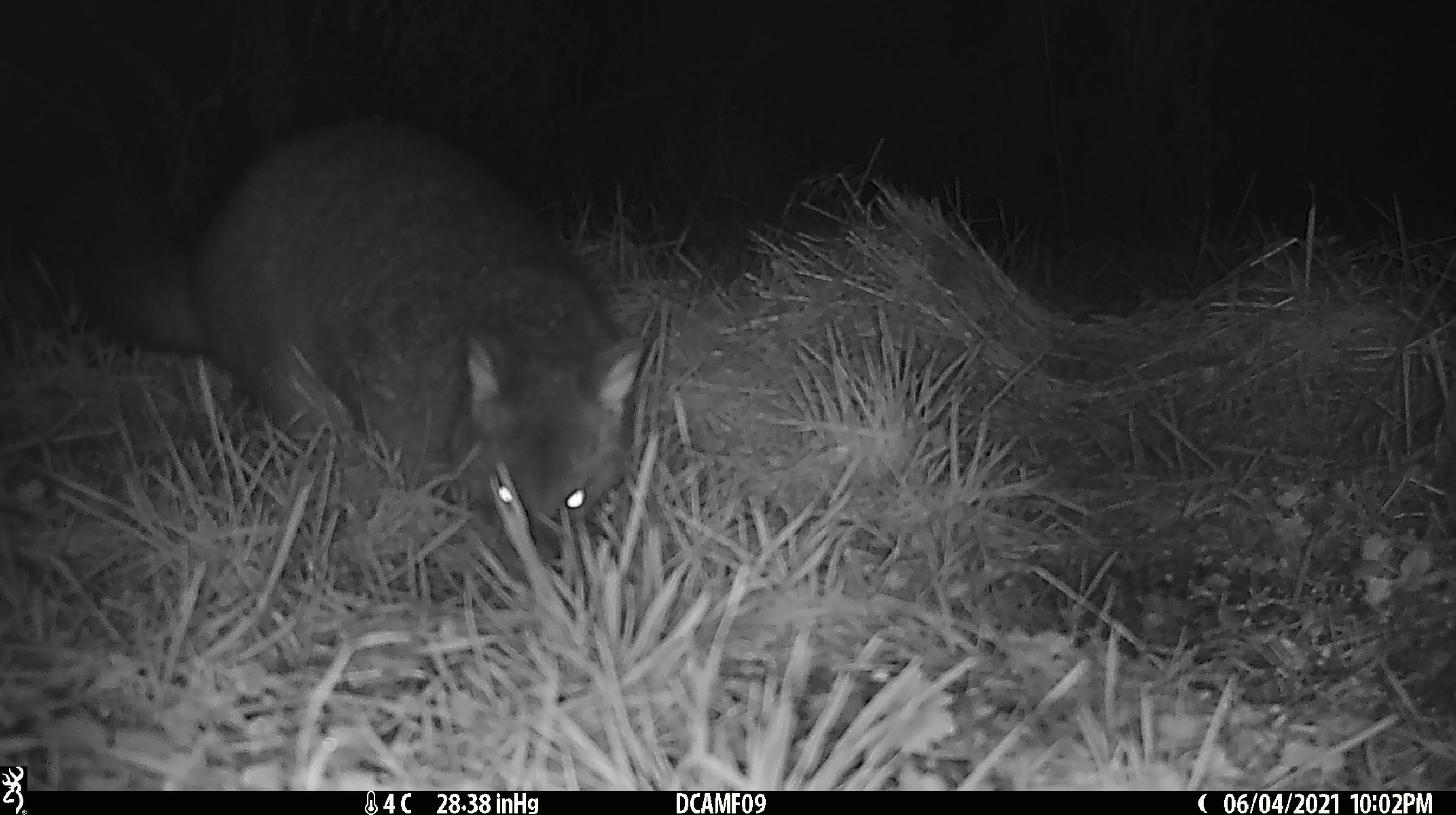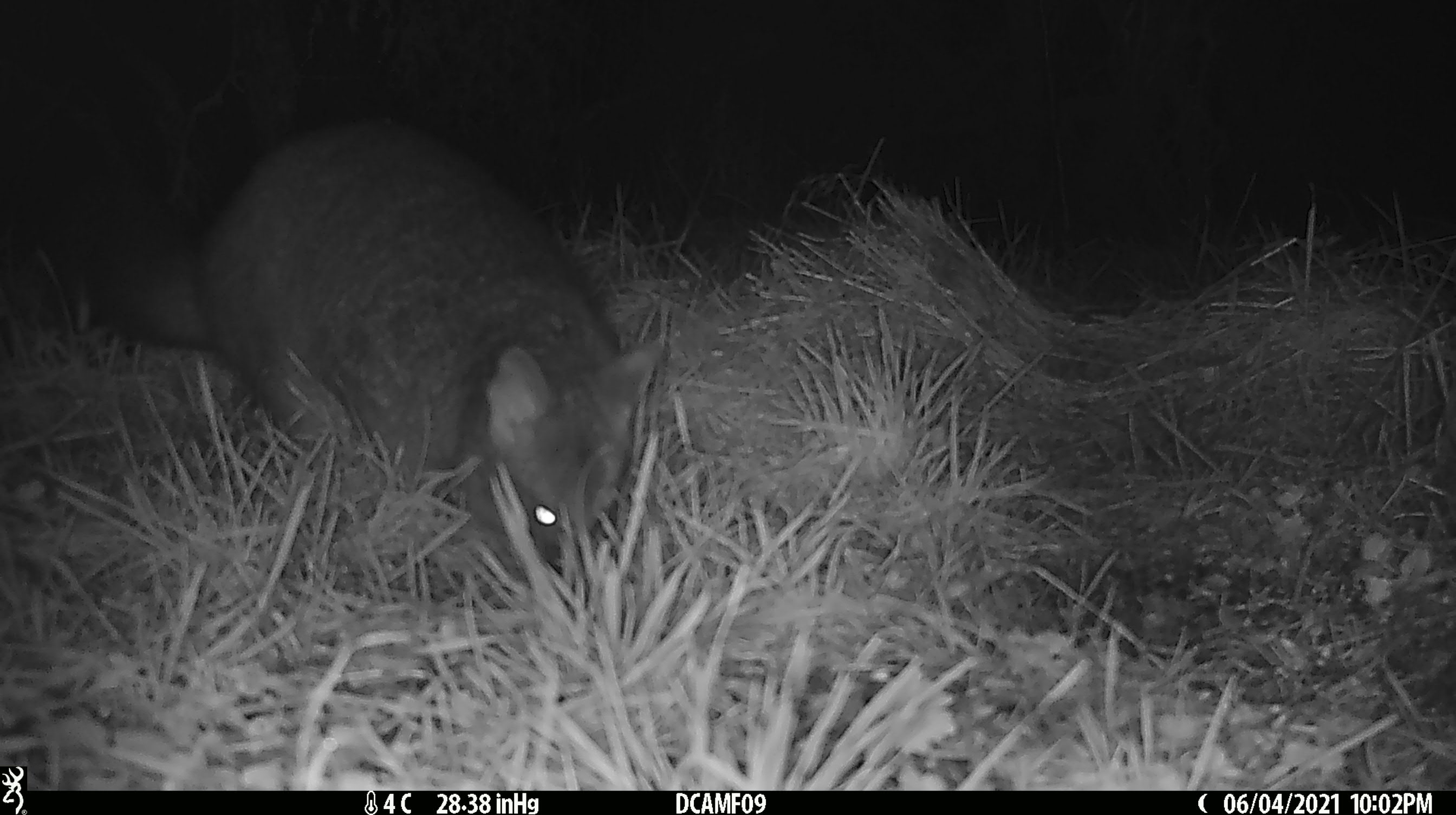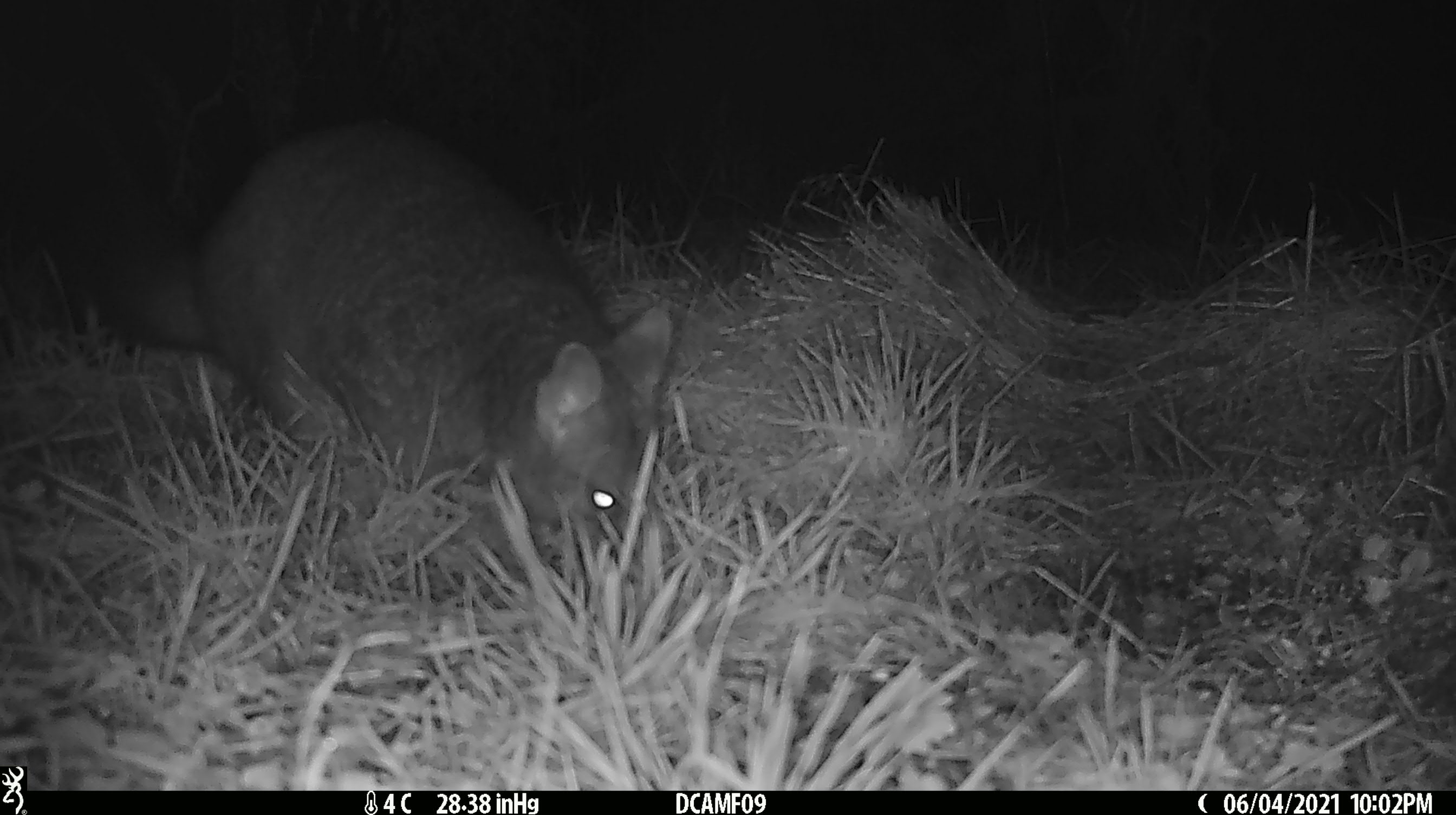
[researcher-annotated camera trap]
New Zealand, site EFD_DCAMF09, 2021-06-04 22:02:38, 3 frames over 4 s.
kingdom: Animalia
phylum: Chordata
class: Mammalia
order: Diprotodontia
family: Phalangeridae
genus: Trichosurus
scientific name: Trichosurus vulpecula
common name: common brushtail possum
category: possum